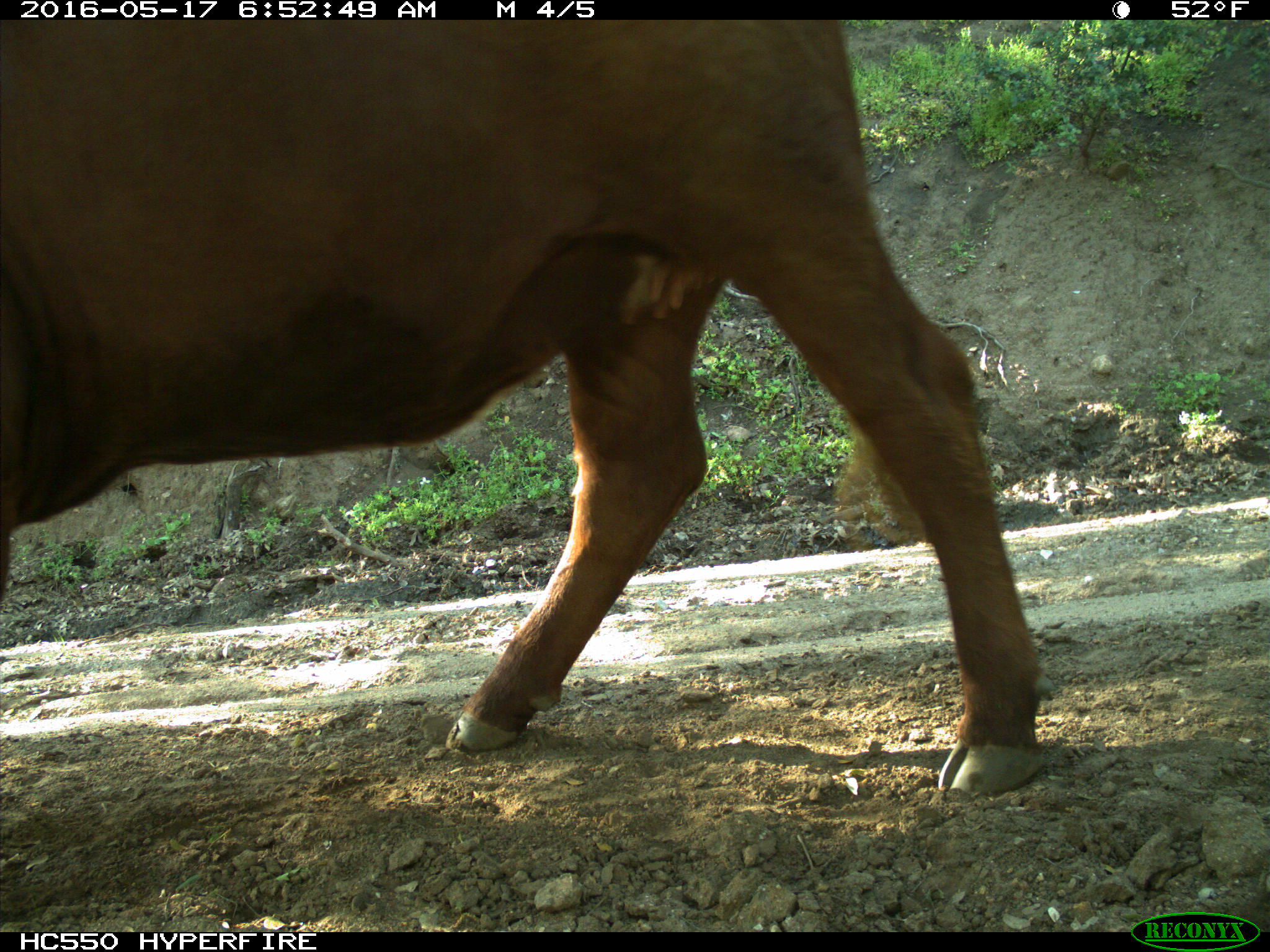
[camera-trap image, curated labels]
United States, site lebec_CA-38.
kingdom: Animalia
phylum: Chordata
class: Mammalia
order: Artiodactyla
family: Bovidae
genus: Bos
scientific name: Bos taurus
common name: domestic cow